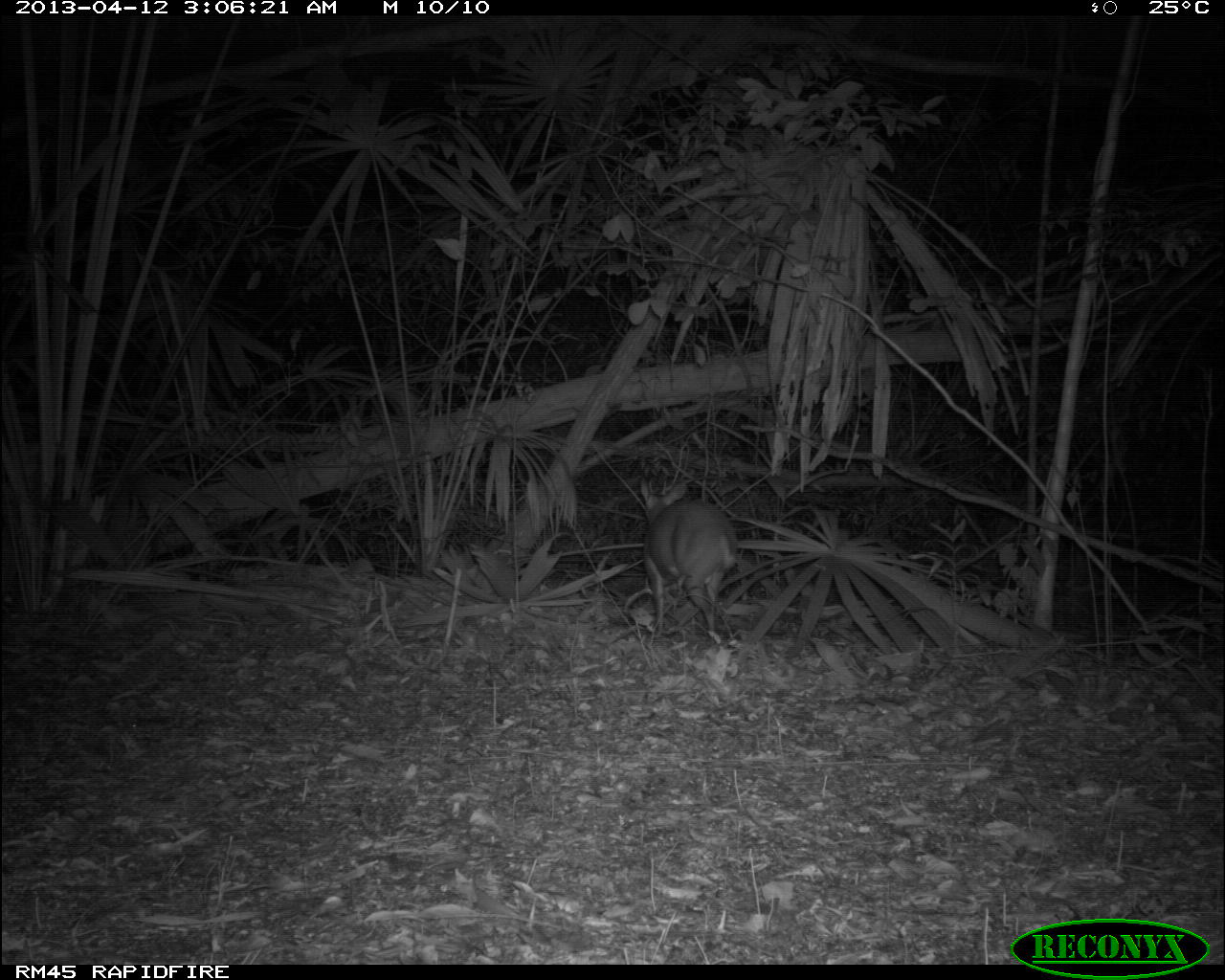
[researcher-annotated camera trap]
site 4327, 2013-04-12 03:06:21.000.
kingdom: Animalia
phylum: Chordata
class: Mammalia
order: Artiodactyla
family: Cervidae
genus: Mazama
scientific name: Mazama temama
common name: central american red brocket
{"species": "Mazama temama (central american red brocket)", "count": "1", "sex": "male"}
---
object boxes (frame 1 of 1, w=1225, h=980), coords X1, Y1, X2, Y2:
mazama temama: 639, 475, 738, 645